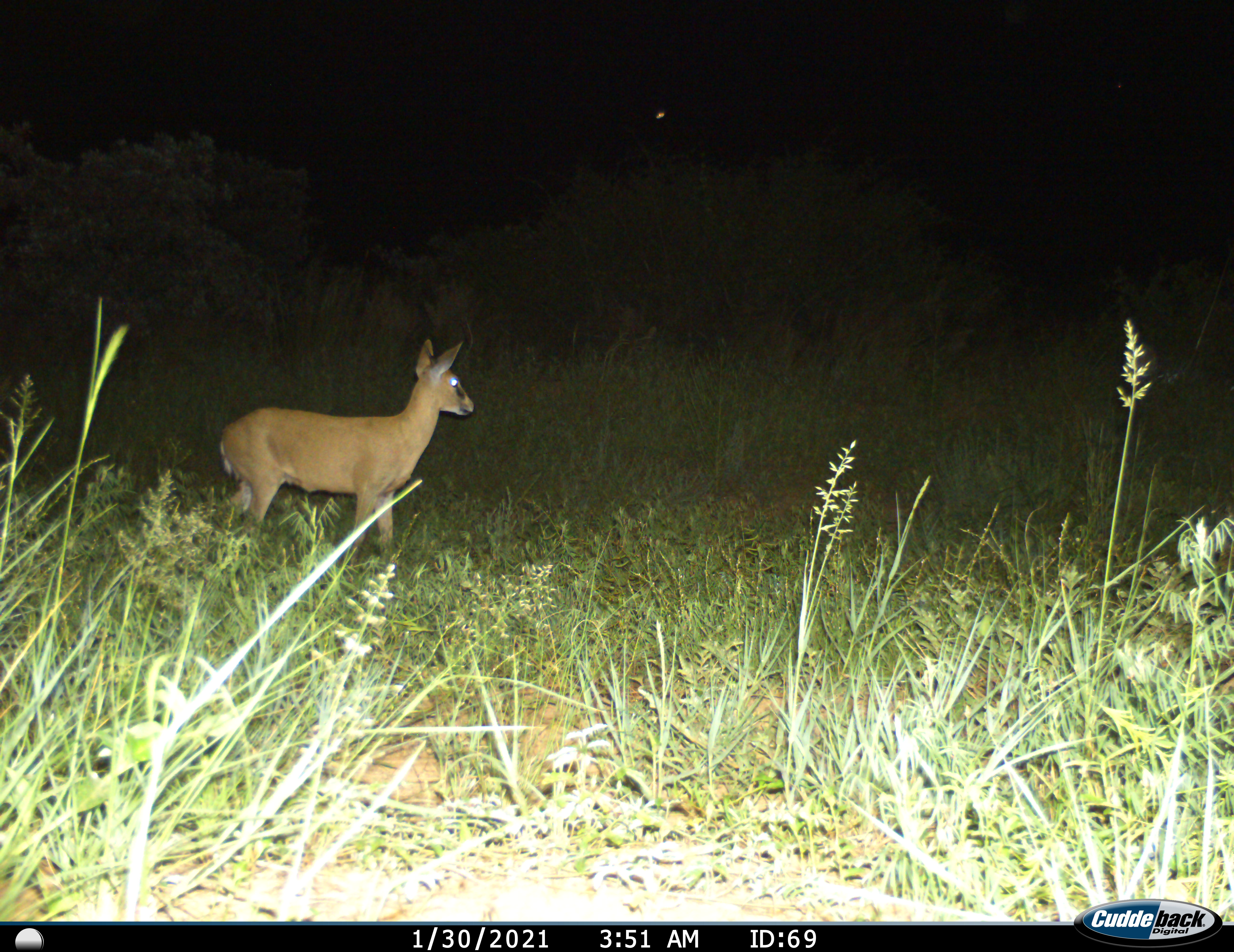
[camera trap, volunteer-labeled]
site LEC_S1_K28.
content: unidentified animal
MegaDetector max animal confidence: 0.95